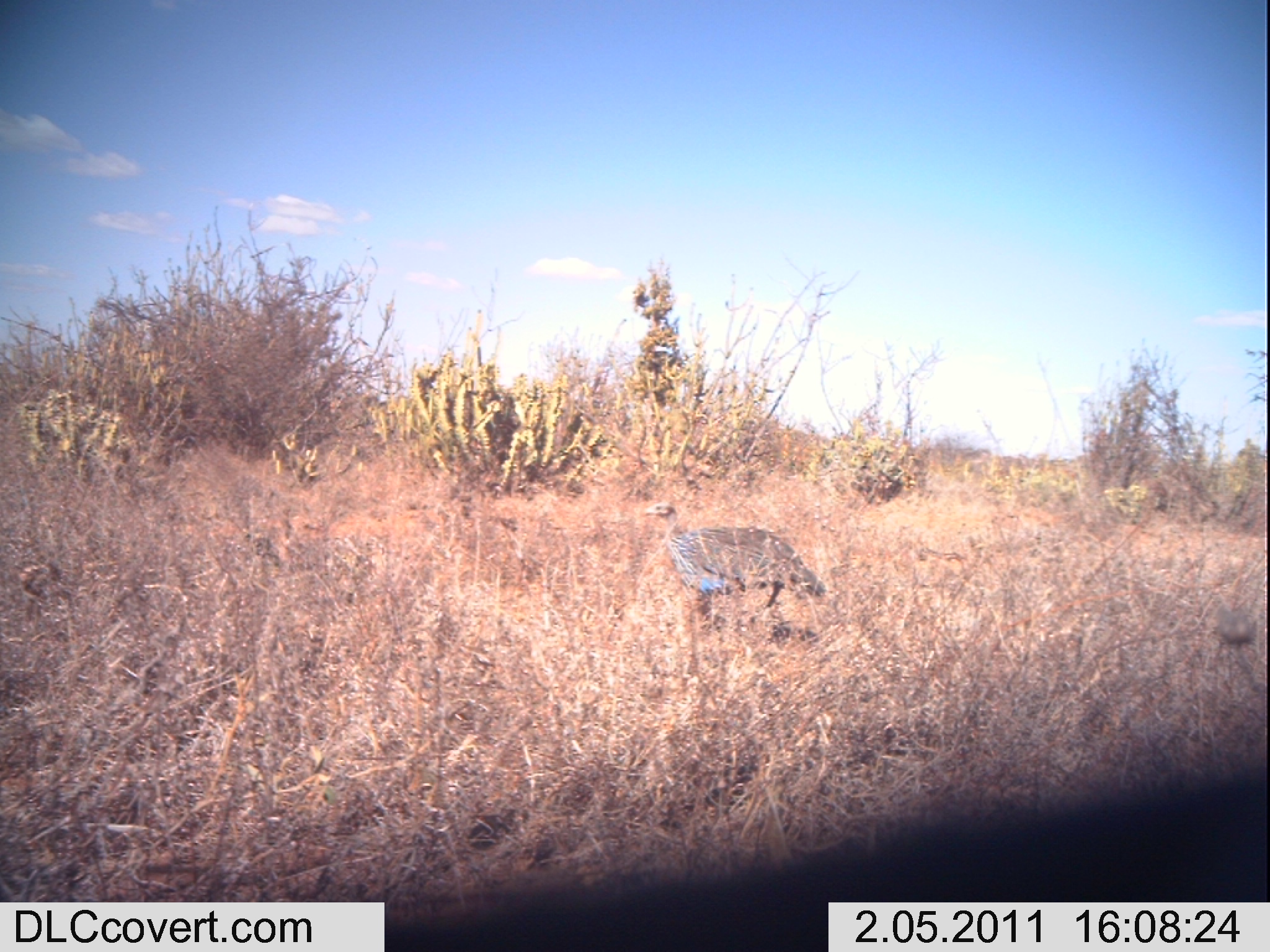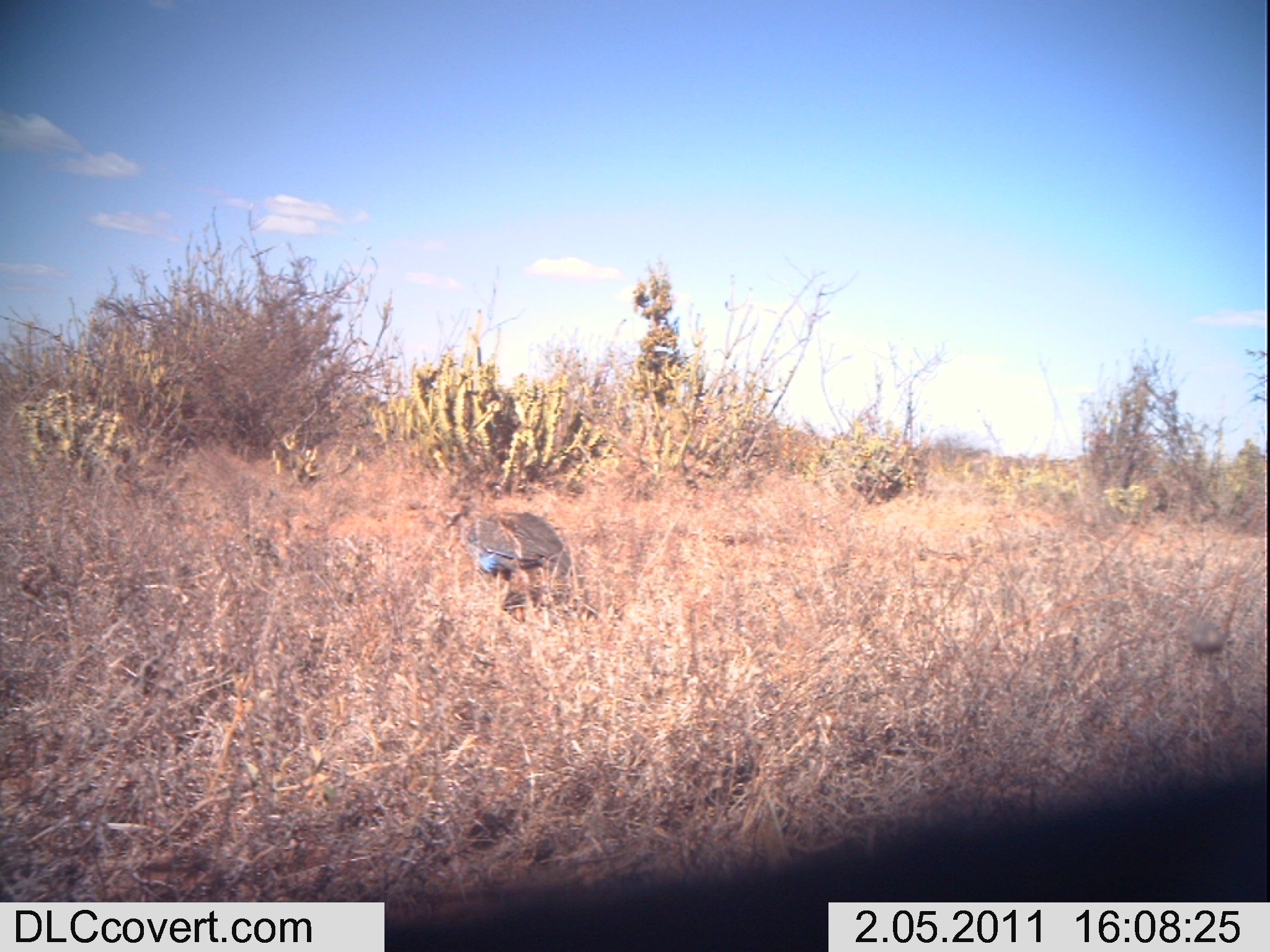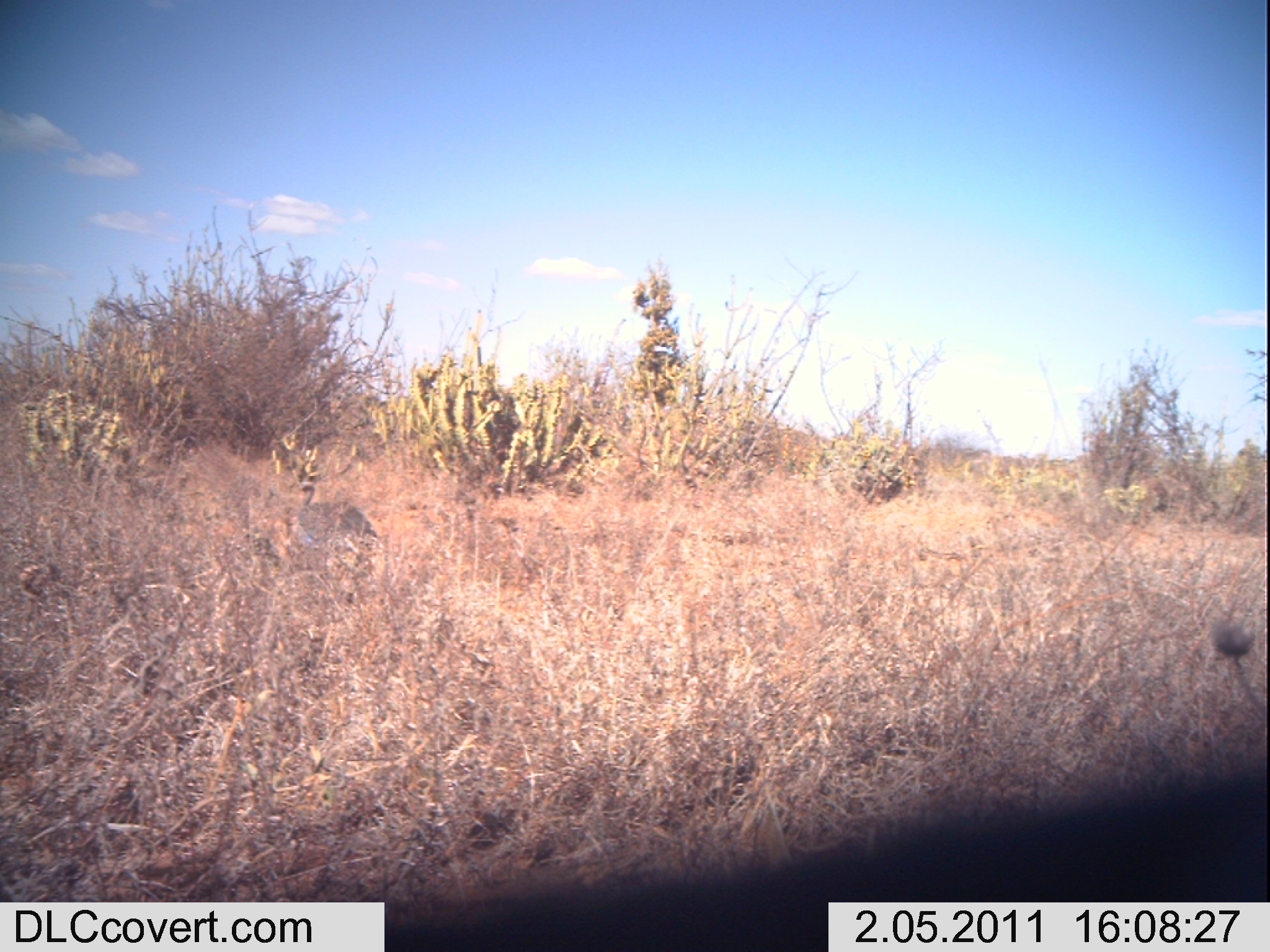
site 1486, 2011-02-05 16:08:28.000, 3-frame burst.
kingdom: Animalia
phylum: Chordata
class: Aves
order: Galliformes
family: Numididae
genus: Acryllium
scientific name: Acryllium vulturinum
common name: vulturine guineafowl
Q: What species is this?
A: Acryllium vulturinum (vulturine guineafowl).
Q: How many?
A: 1.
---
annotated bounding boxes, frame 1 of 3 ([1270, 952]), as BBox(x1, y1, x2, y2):
acryllium vulturinum: BBox(641, 500, 828, 641)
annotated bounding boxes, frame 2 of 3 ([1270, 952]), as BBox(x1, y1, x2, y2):
acryllium vulturinum: BBox(441, 504, 579, 616)